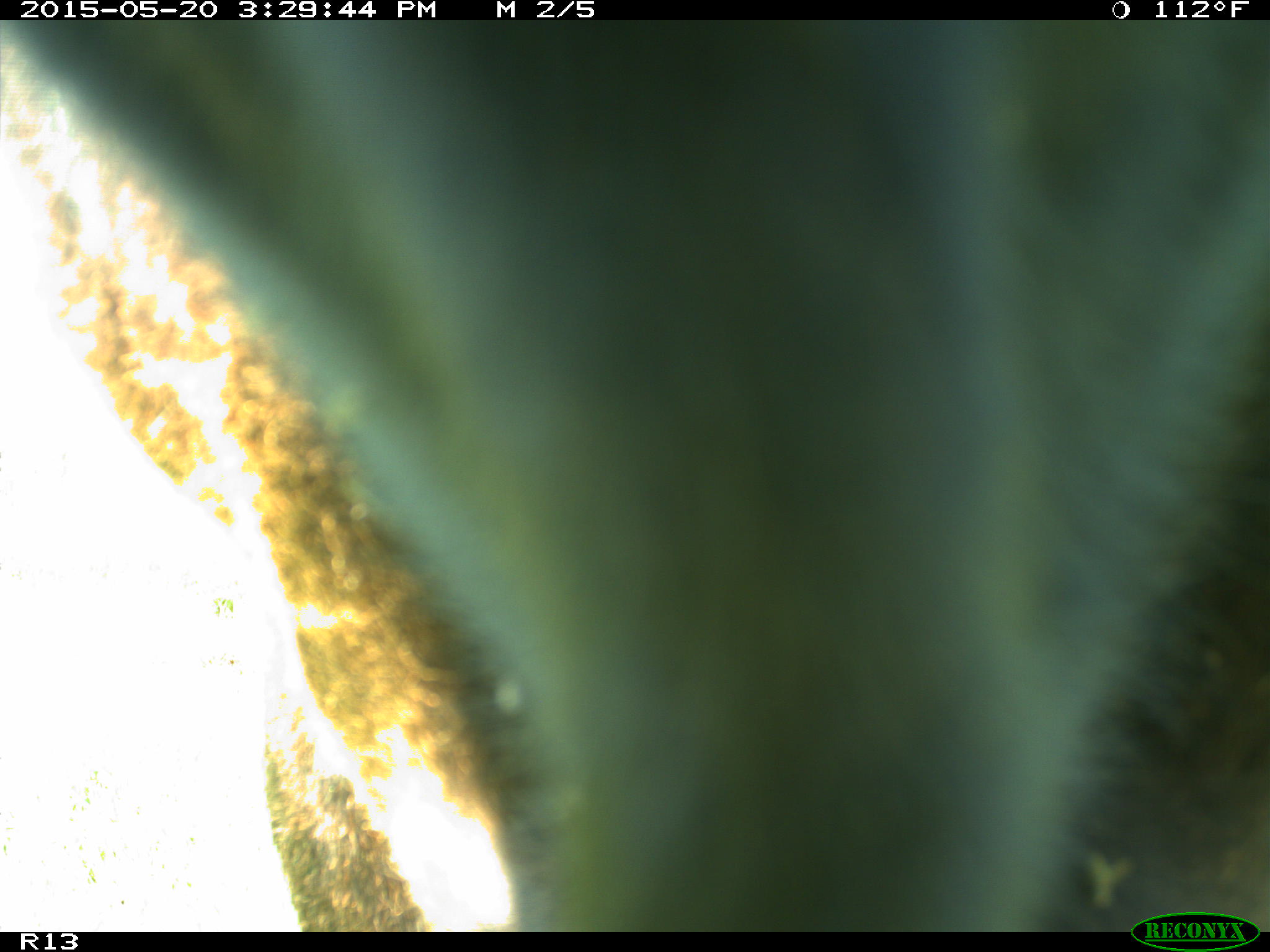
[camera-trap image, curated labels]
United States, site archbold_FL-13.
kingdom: Animalia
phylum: Chordata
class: Mammalia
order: Artiodactyla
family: Bovidae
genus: Bos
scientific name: Bos taurus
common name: domestic cow